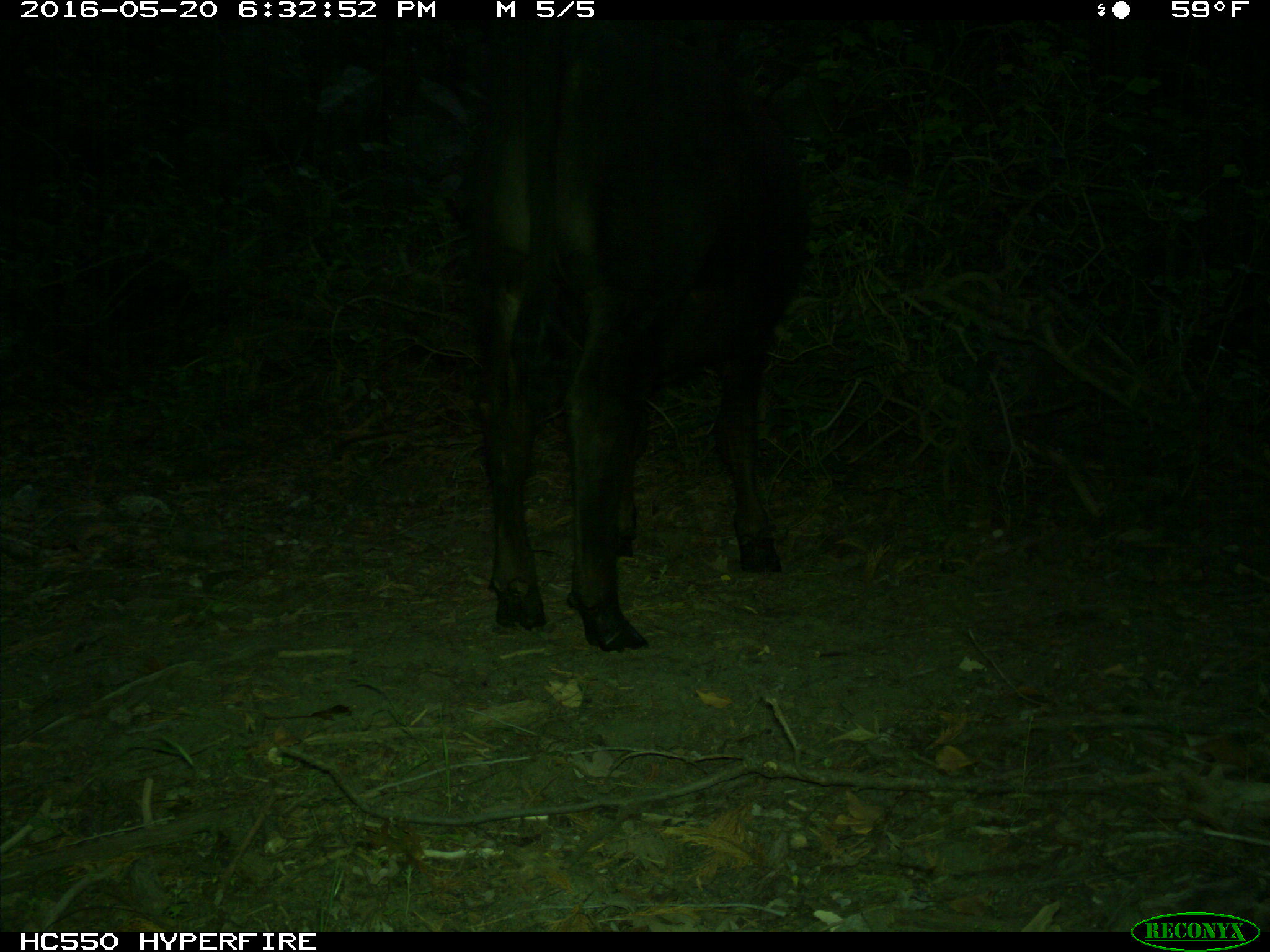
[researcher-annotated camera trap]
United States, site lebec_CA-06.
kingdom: Animalia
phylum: Chordata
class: Mammalia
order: Artiodactyla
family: Bovidae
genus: Bos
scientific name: Bos taurus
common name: domestic cow